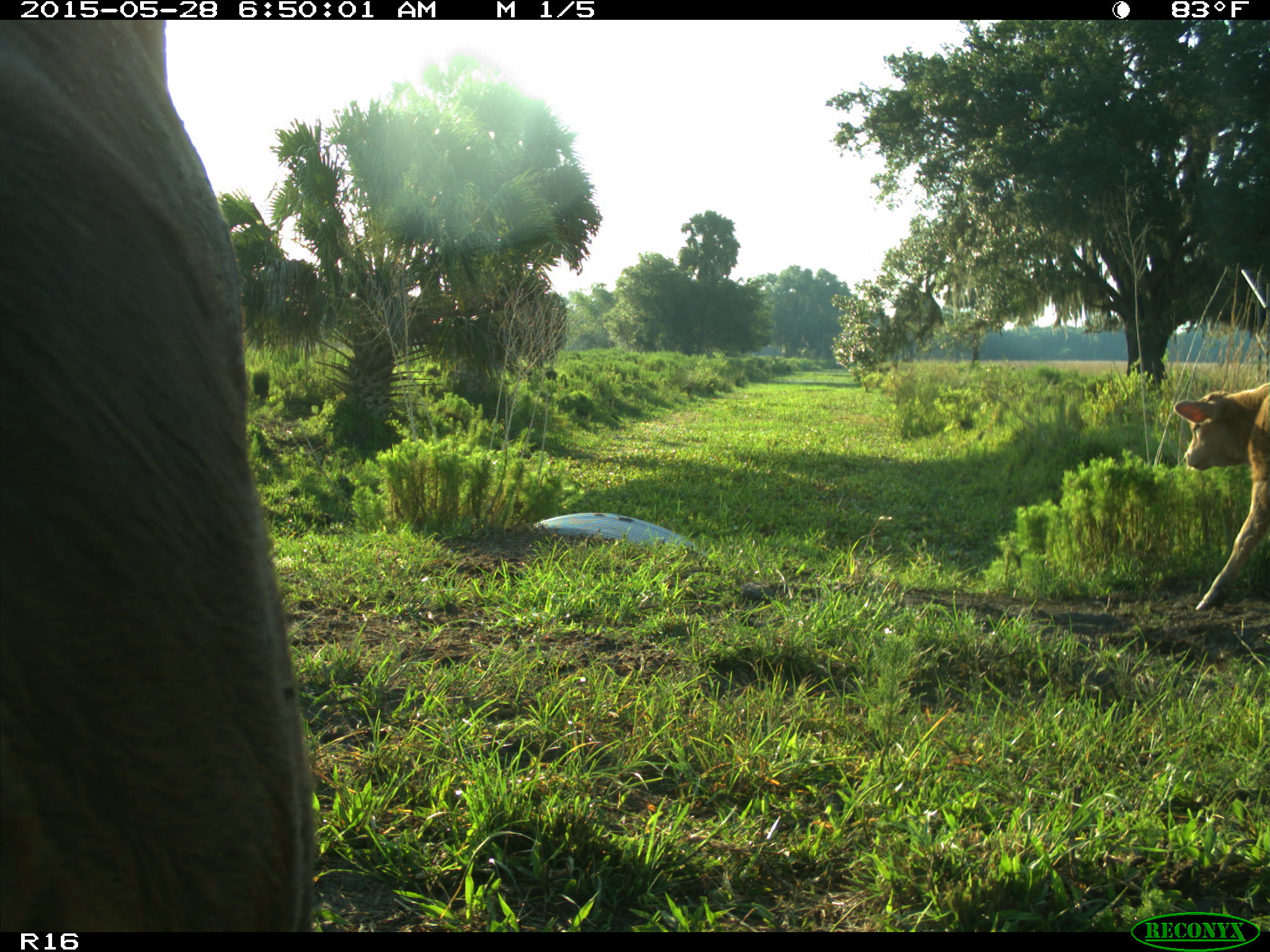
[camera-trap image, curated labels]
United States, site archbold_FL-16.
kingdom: Animalia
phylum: Chordata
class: Mammalia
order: Artiodactyla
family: Bovidae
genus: Bos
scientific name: Bos taurus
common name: domestic cow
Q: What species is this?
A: Bos taurus (domestic cow).